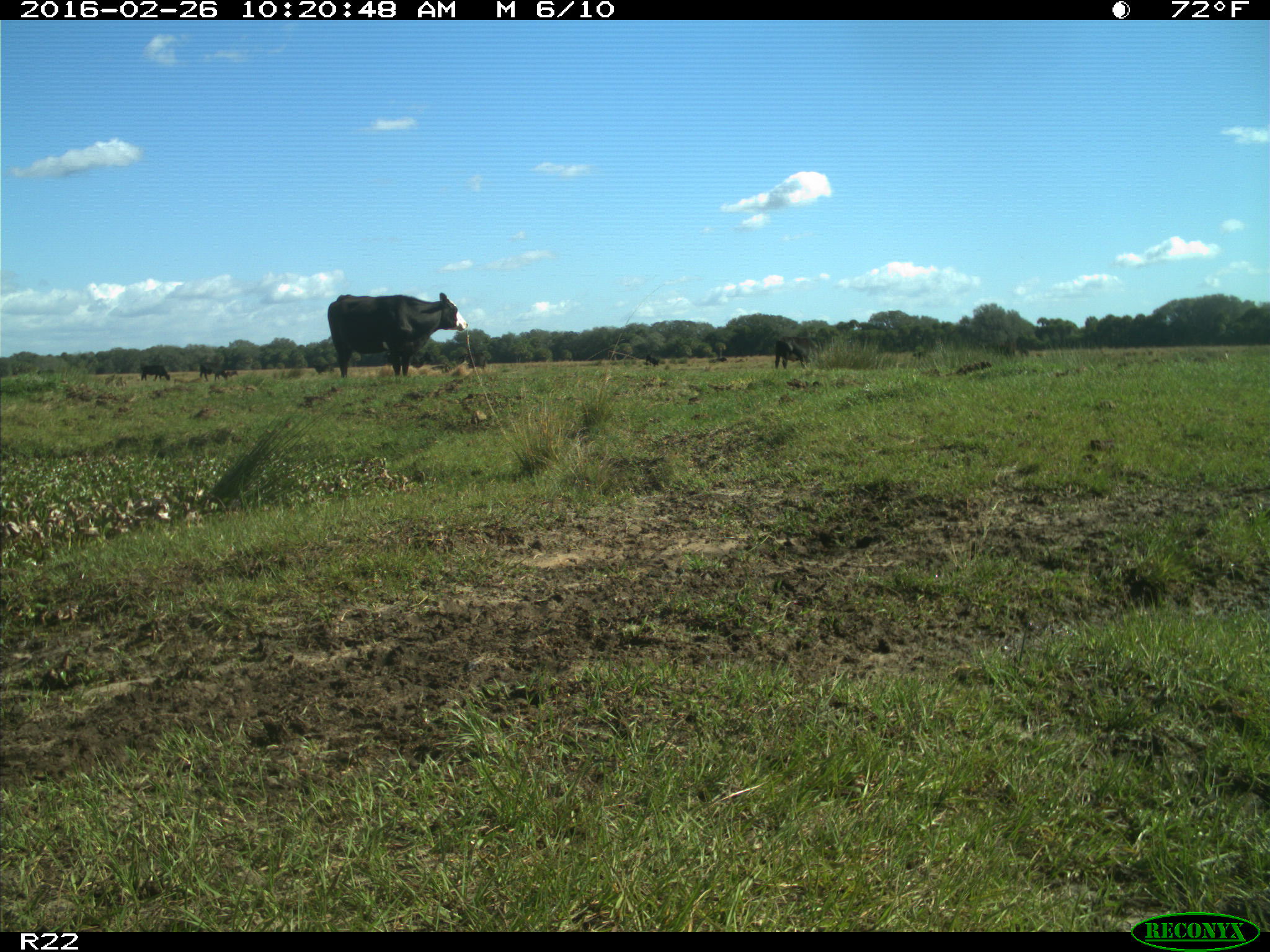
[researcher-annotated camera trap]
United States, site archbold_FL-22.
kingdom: Animalia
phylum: Chordata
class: Mammalia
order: Artiodactyla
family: Bovidae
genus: Bos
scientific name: Bos taurus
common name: domestic cow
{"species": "Bos taurus (domestic cow)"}